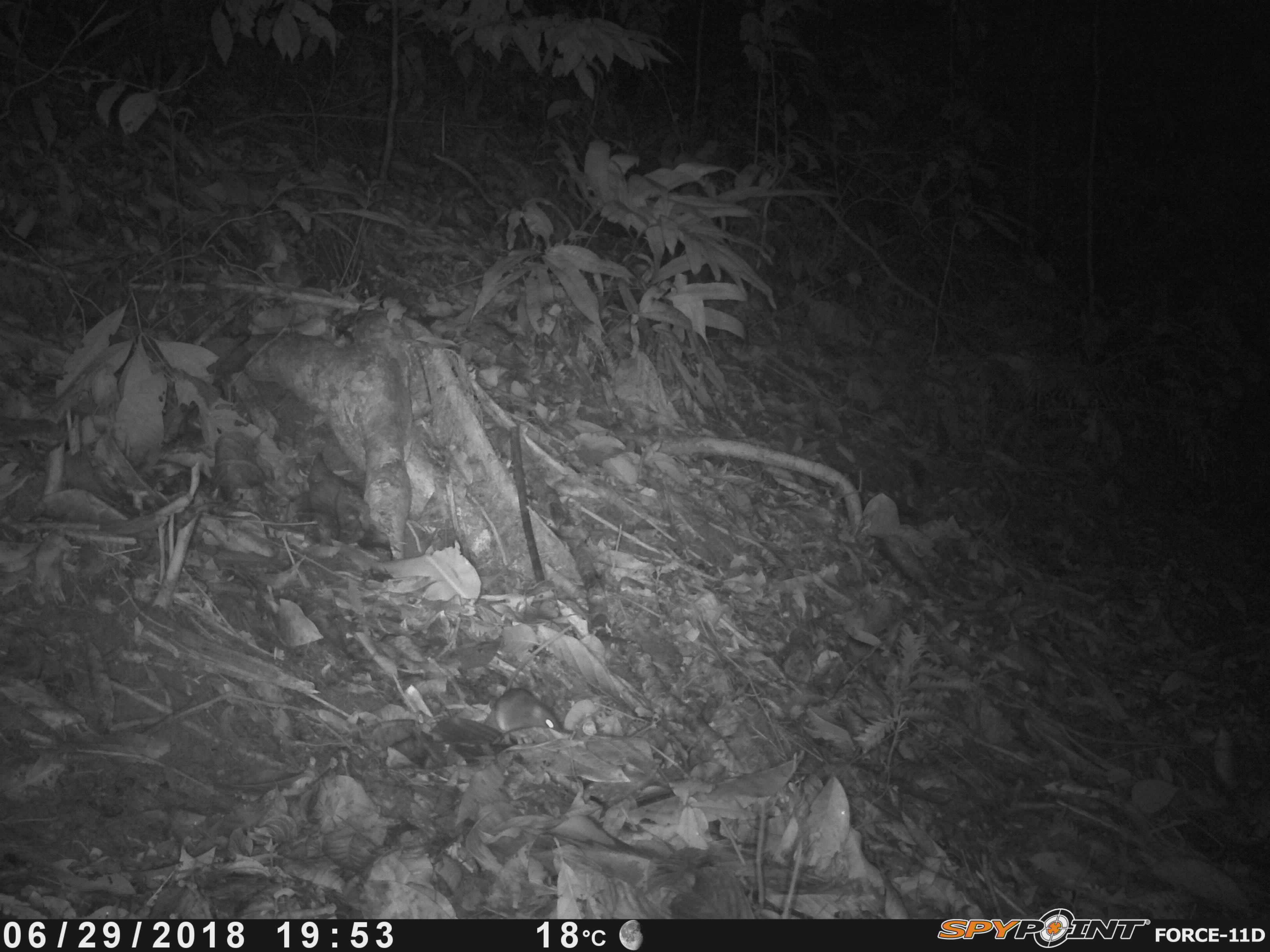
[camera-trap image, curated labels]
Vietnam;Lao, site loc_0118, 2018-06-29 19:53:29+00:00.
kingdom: Animalia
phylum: Chordata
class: Mammalia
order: Rodentia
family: Muridae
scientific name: Muridae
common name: old-world mice and rats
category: unidentified murid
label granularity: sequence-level